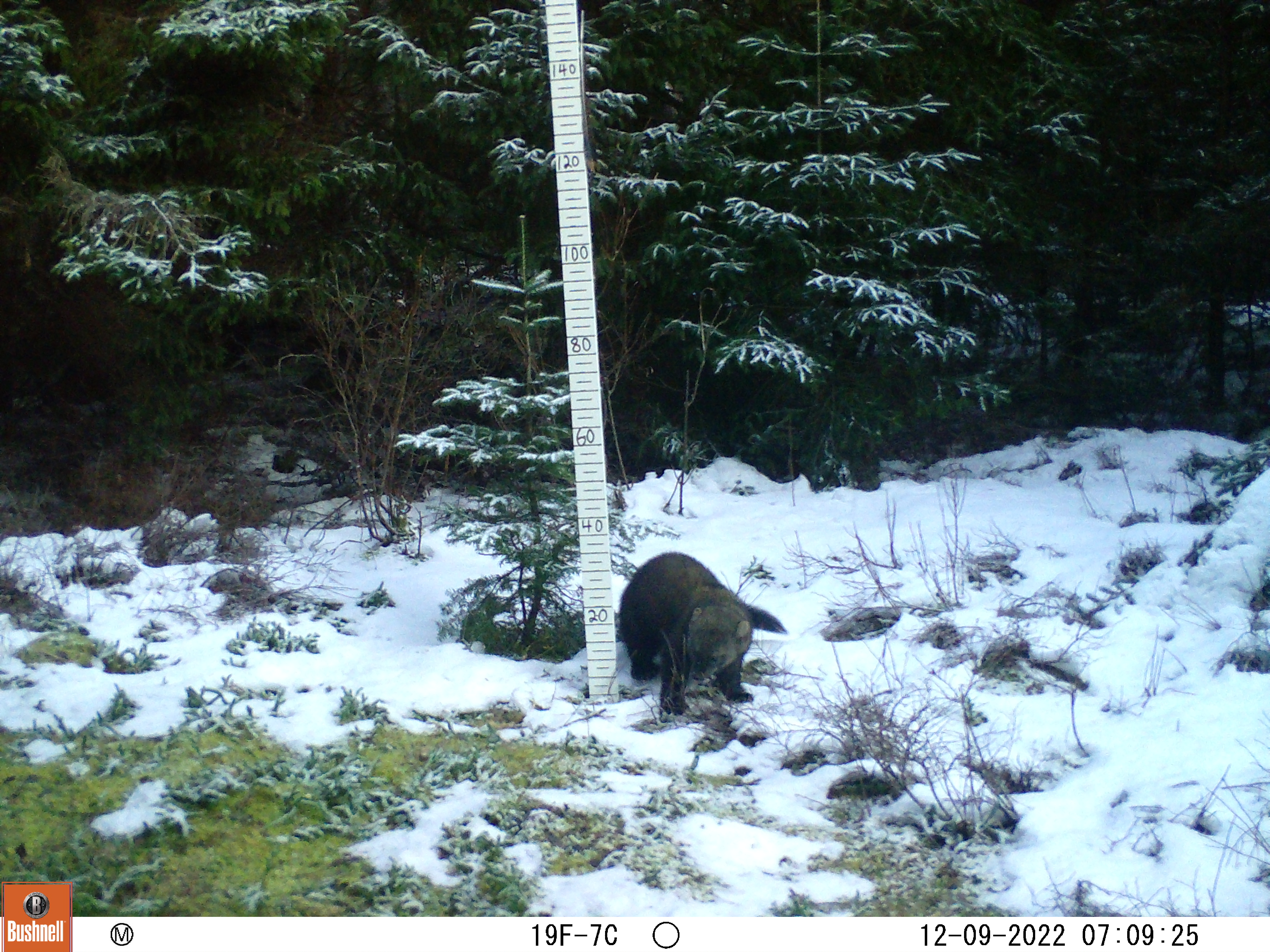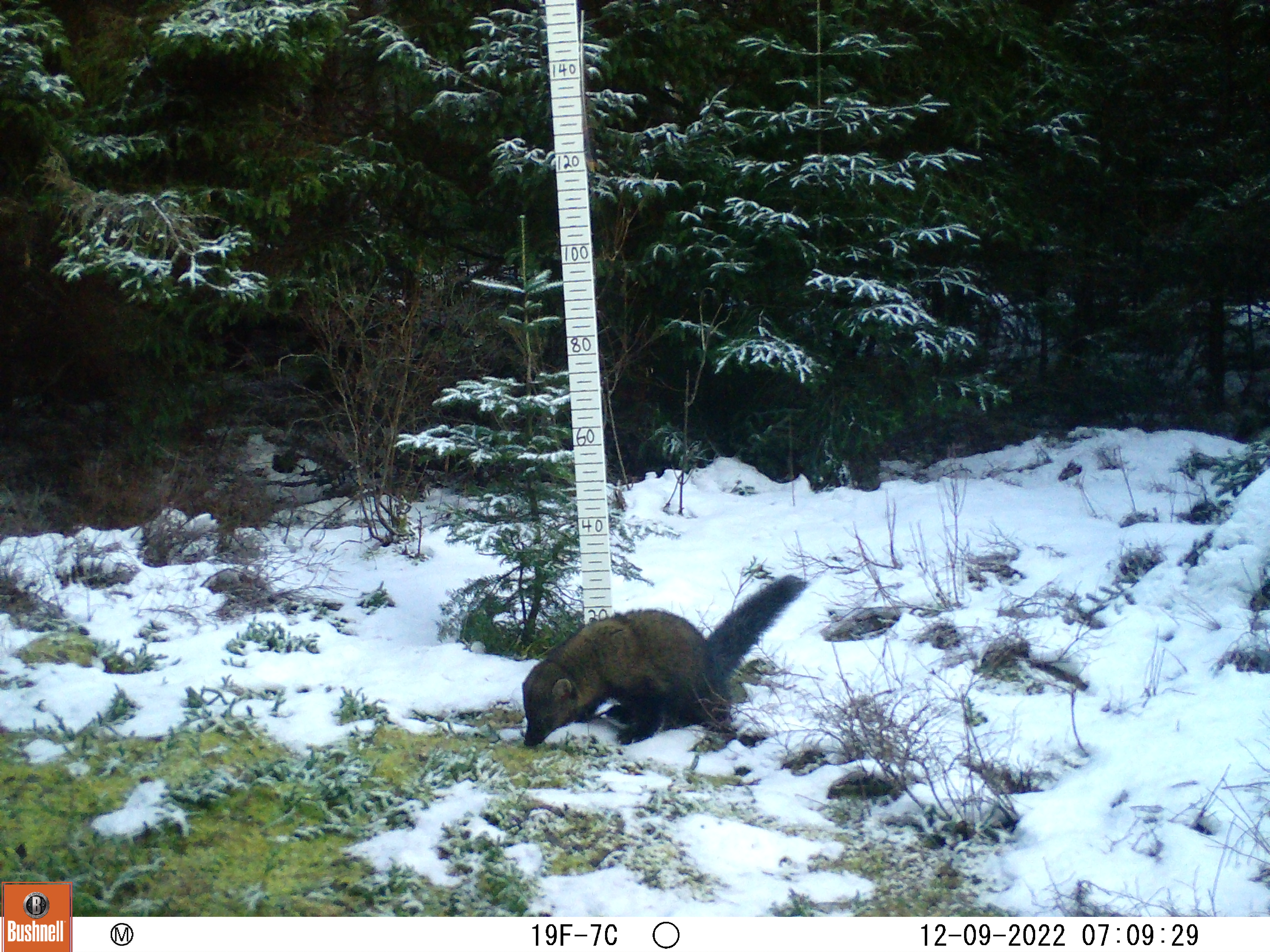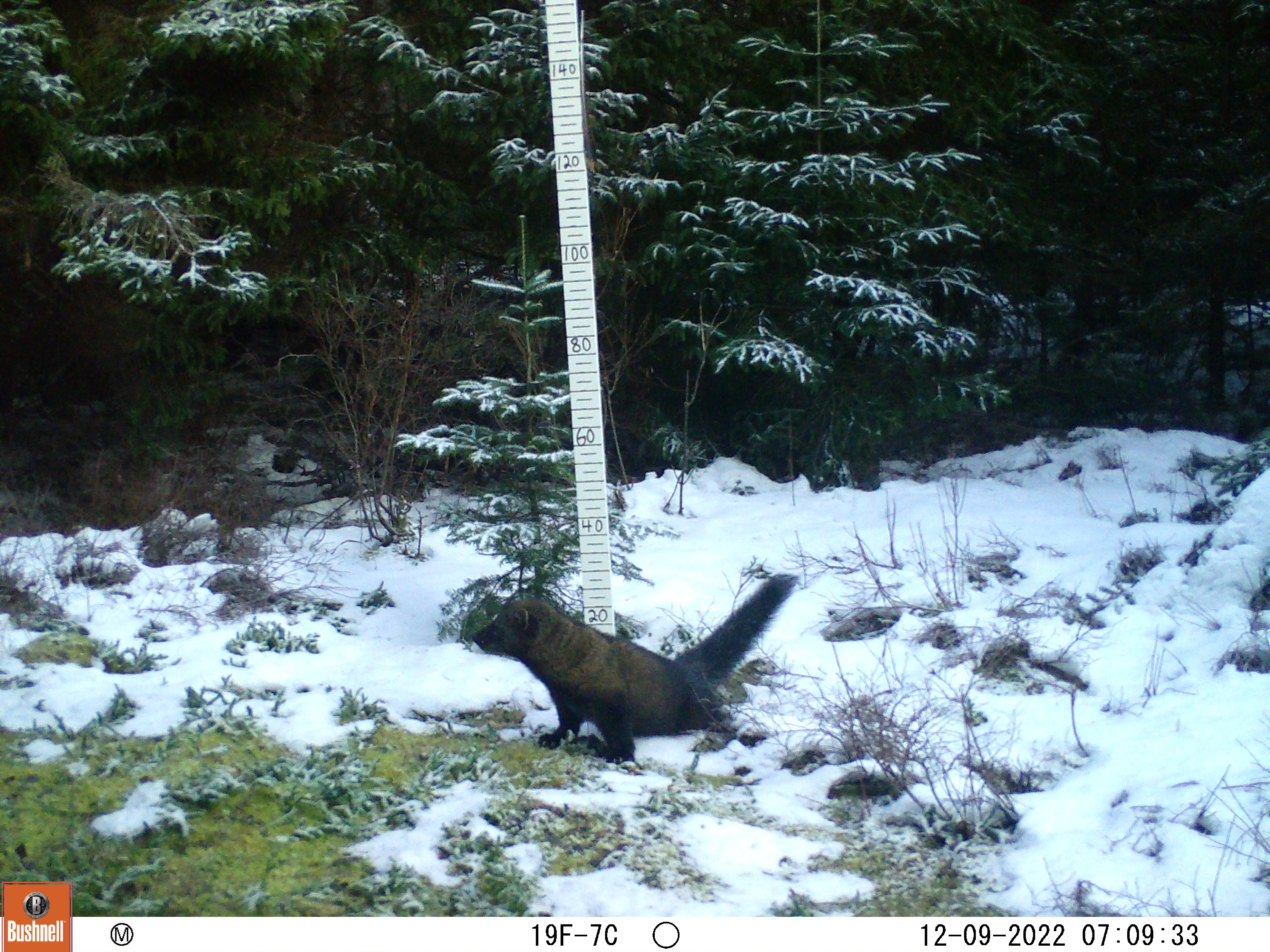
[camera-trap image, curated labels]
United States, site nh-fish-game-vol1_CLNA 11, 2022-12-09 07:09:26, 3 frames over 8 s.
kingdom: Animalia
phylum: Chordata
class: Mammalia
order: Carnivora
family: Mustelidae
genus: Pekania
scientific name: Pekania pennanti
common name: fisher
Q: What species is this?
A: Fisher (Pekania pennanti).